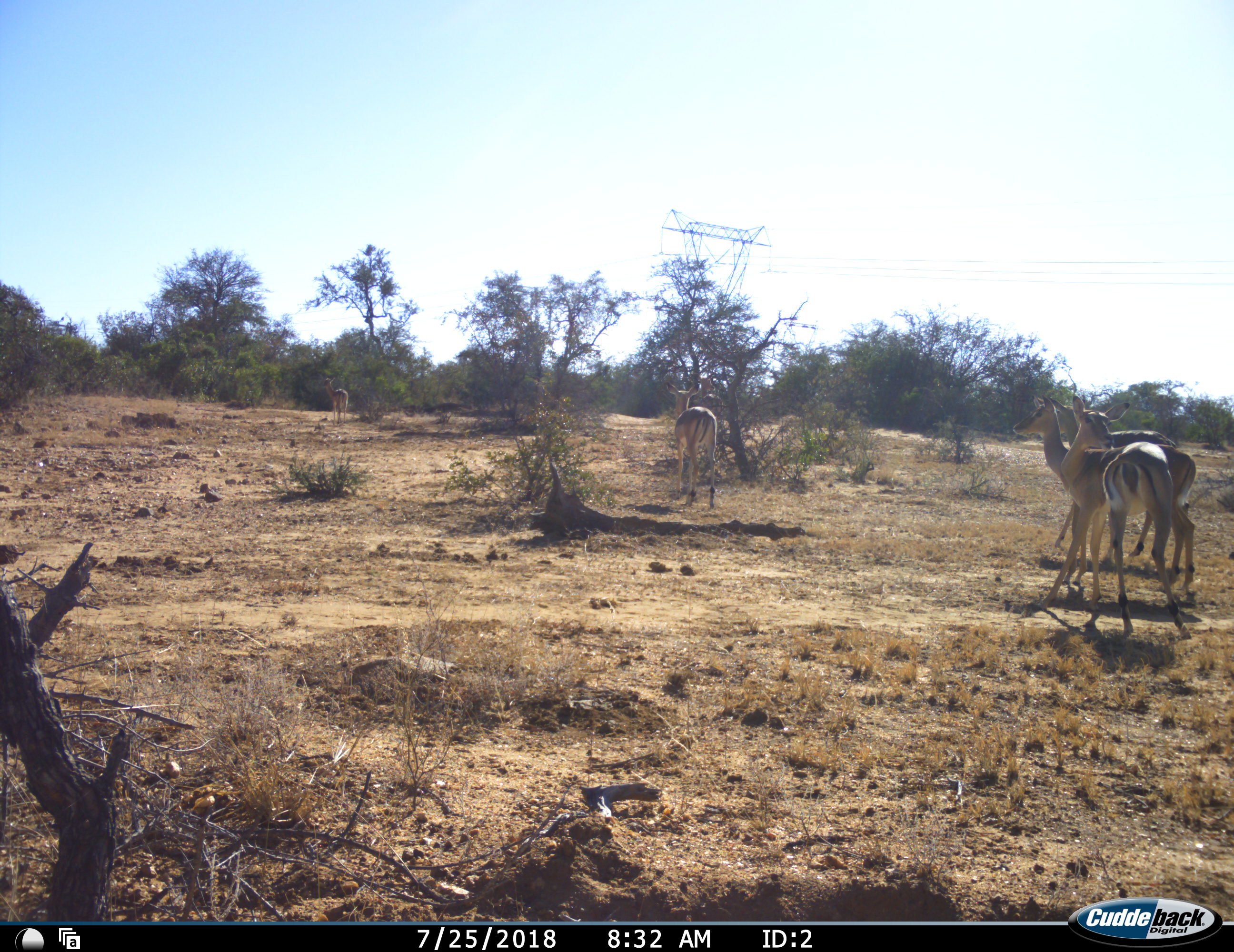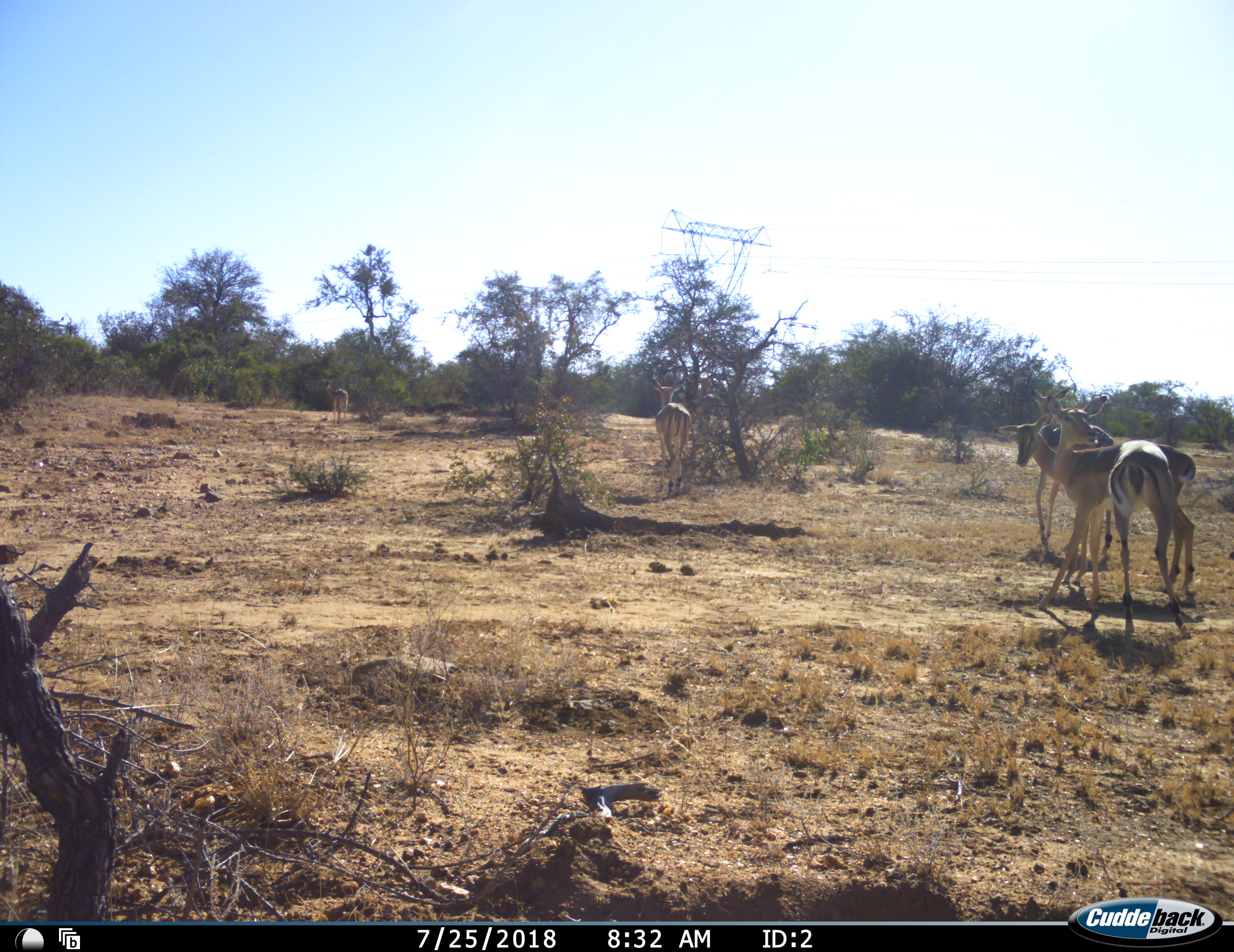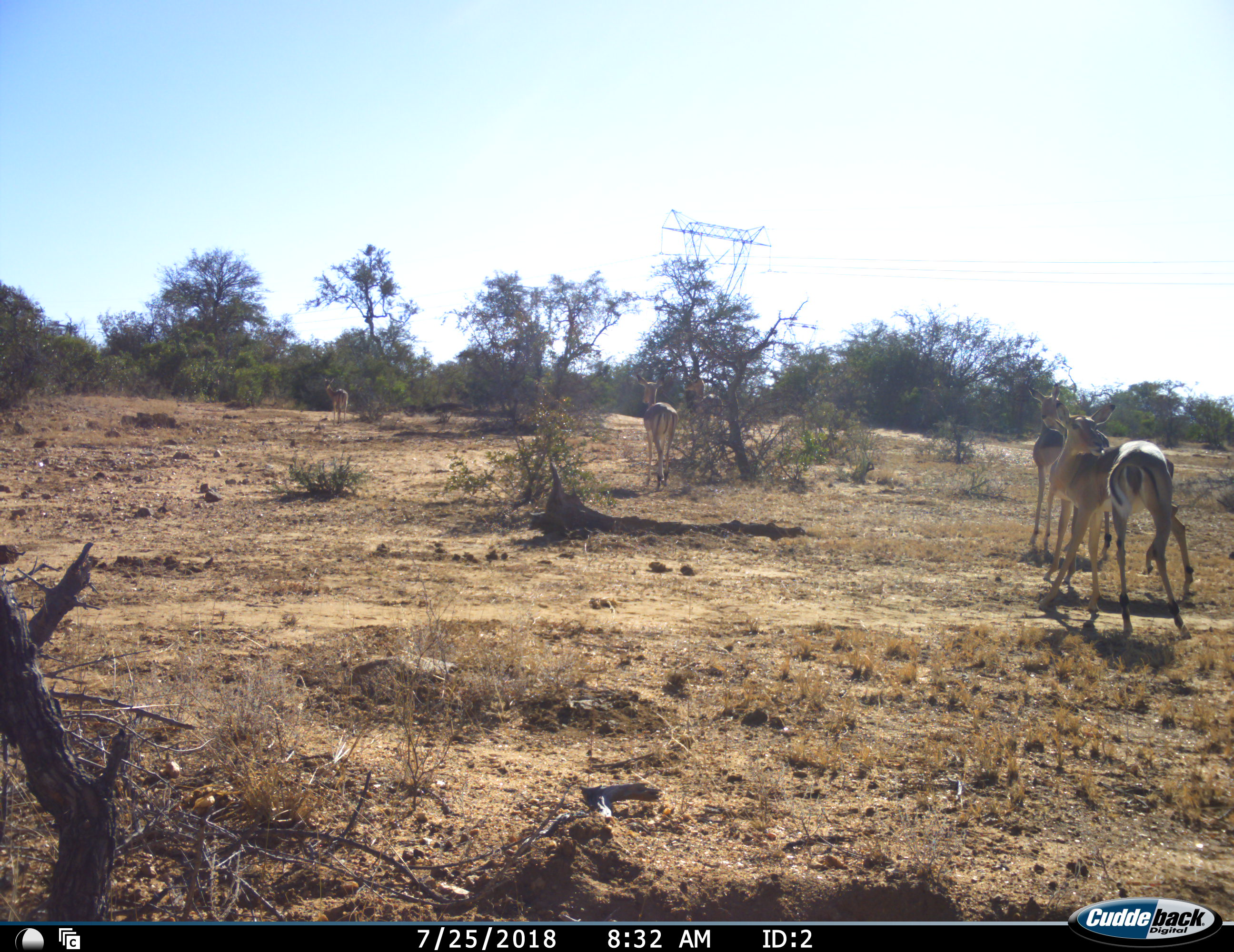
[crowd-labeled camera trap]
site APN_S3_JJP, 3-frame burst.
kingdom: Animalia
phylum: Chordata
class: Mammalia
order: Artiodactyla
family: Bovidae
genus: Aepyceros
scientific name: Aepyceros melampus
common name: impala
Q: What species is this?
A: Impala (Aepyceros melampus).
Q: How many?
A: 5.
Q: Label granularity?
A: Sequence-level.